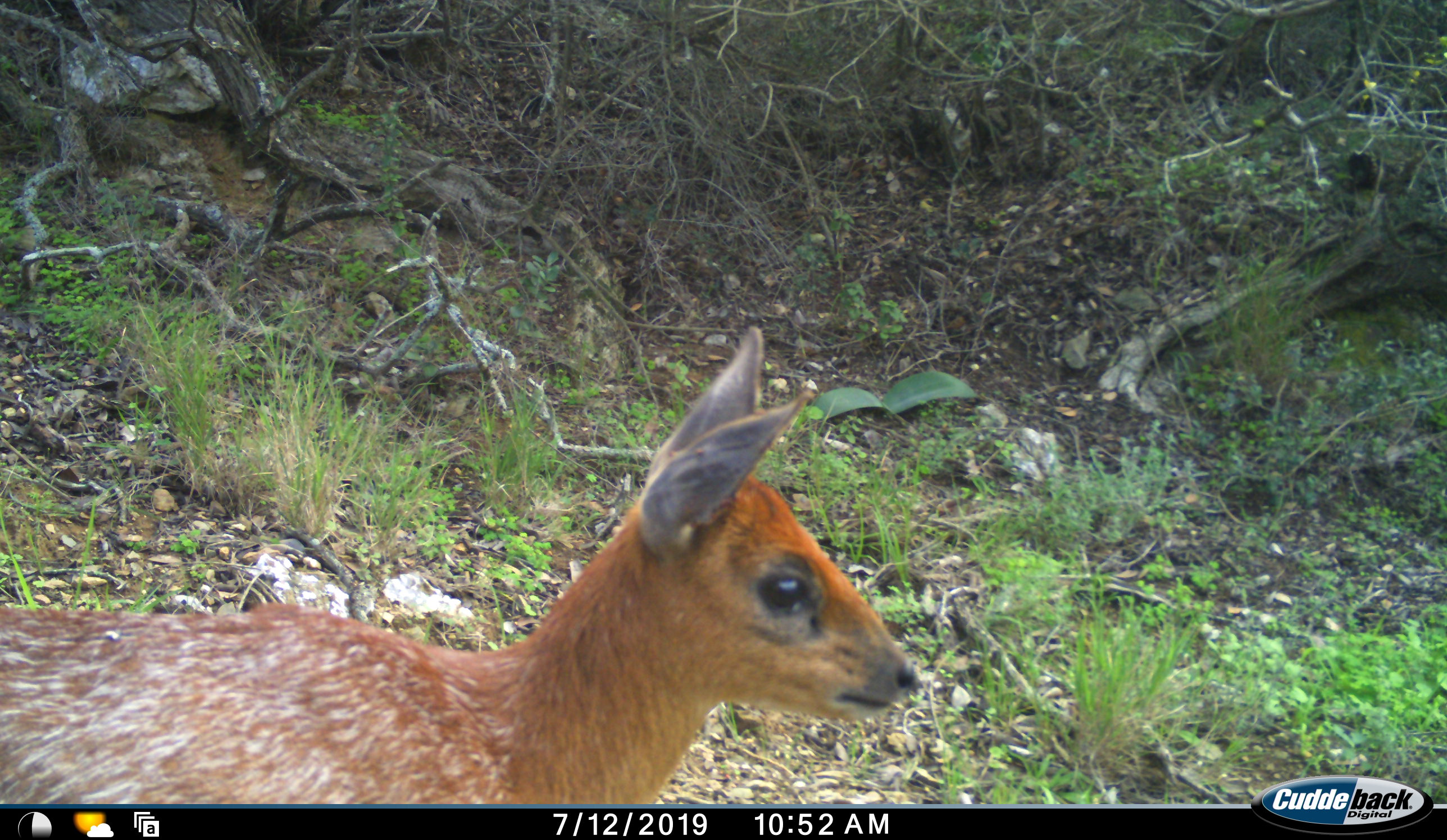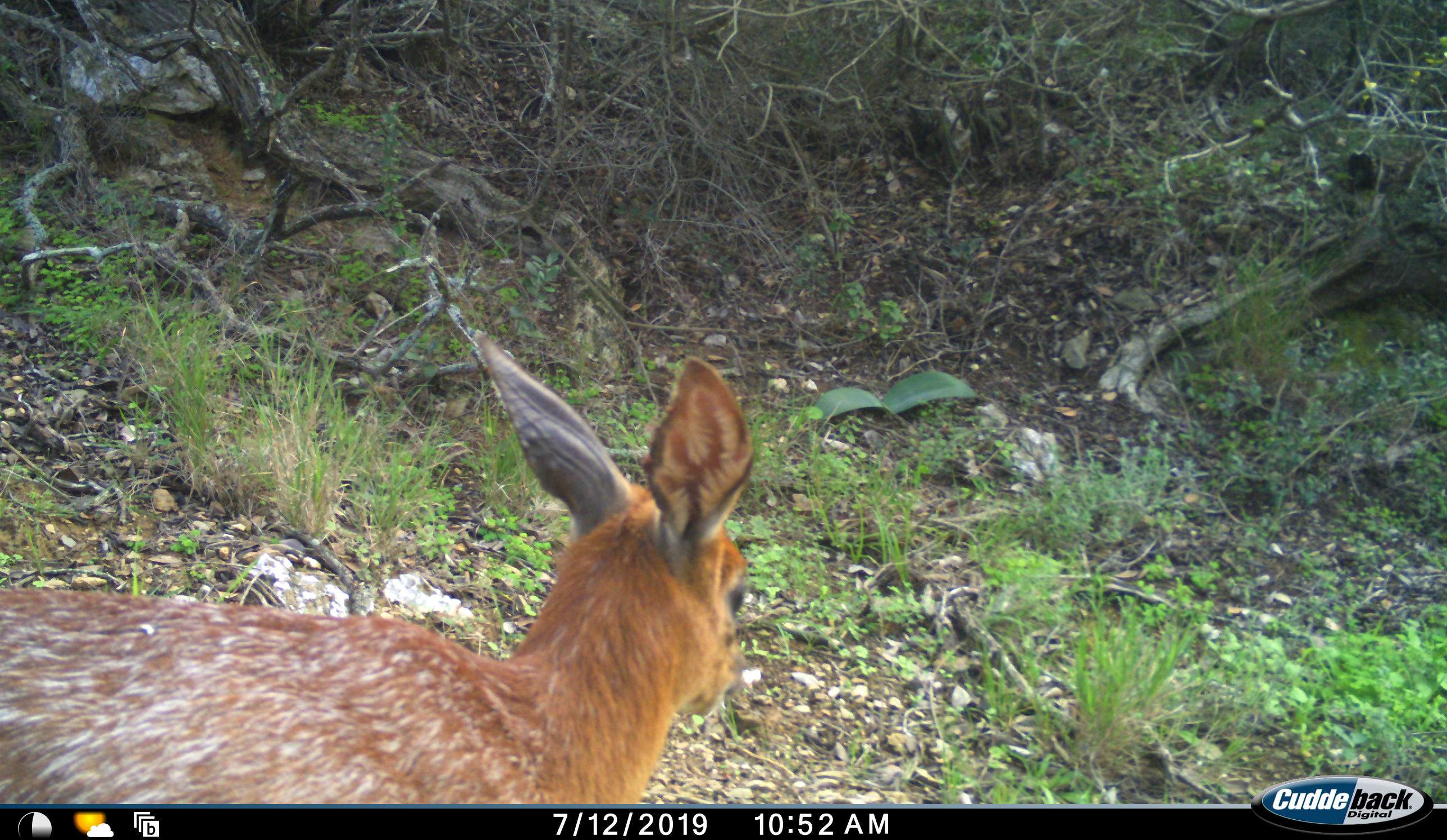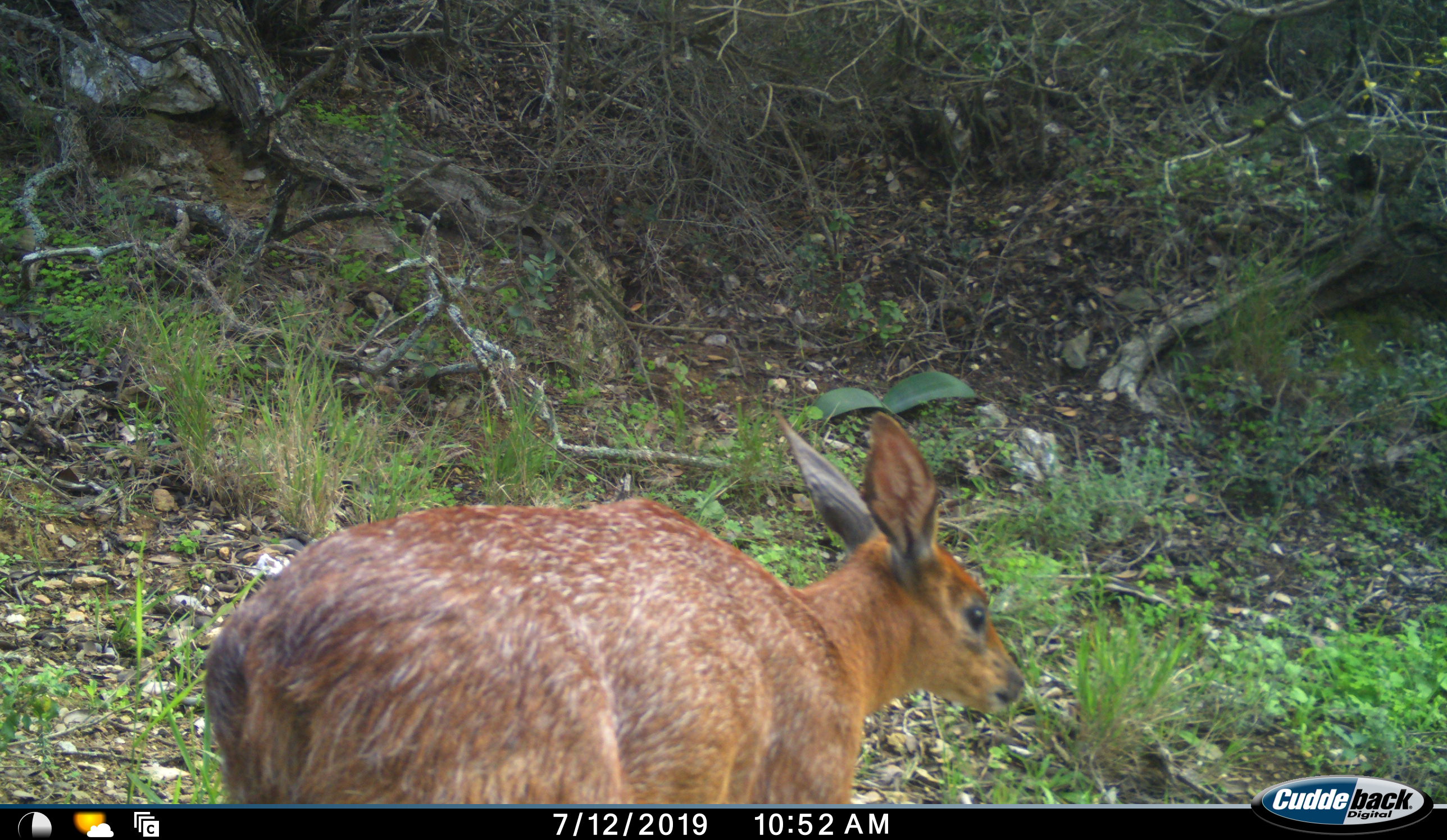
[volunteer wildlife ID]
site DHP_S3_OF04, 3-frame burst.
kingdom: Animalia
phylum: Chordata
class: Mammalia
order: Artiodactyla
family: Bovidae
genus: Raphicerus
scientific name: Raphicerus melanotis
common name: grysbok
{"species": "grysbok (Raphicerus melanotis)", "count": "1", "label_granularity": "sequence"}